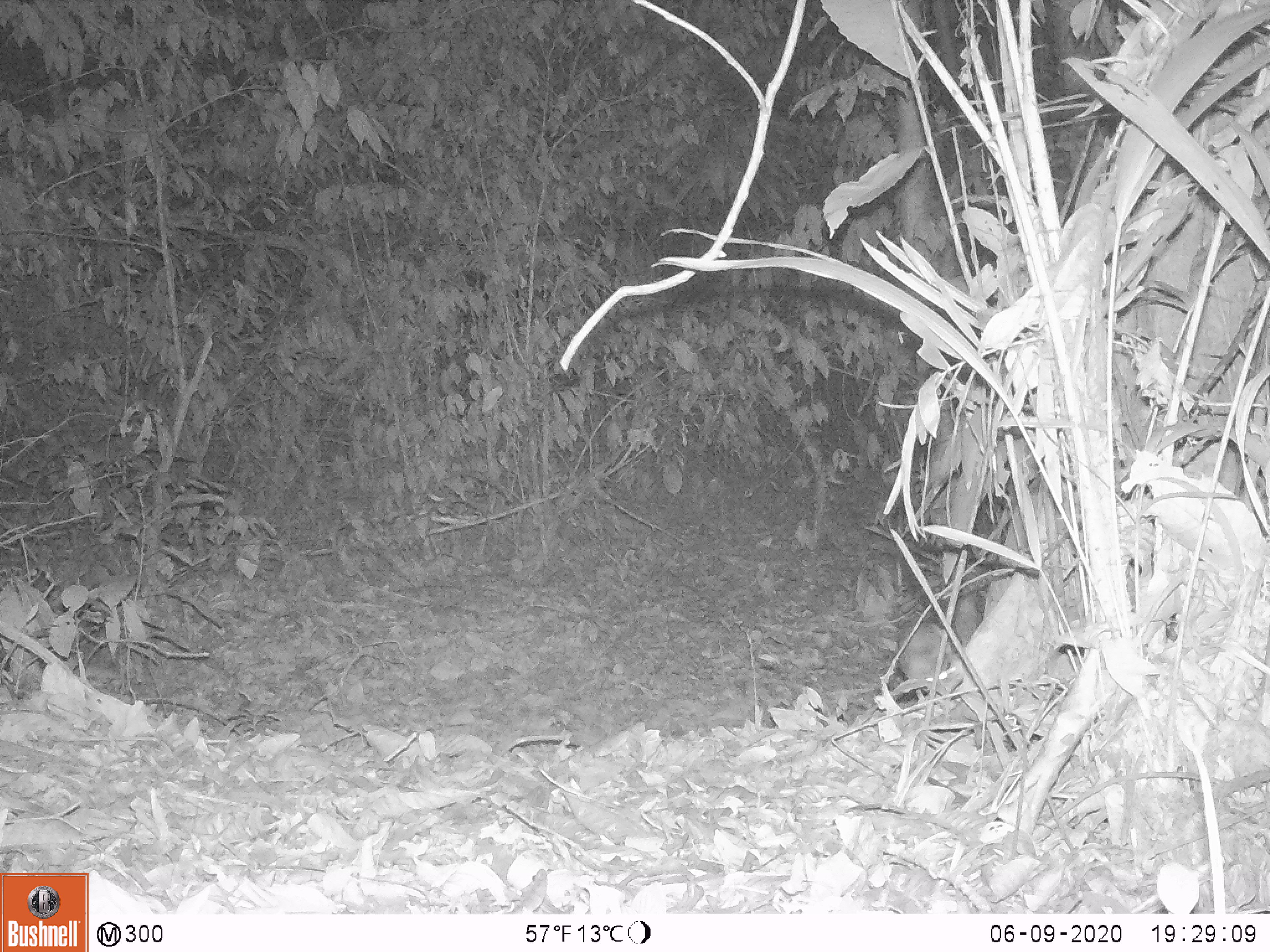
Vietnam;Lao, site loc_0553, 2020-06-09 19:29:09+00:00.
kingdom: Animalia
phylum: Chordata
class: Mammalia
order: Rodentia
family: Muridae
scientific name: Muridae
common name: old-world mice and rats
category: unidentified murid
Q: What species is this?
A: Unidentified murid (old-world mice and rats) (Muridae).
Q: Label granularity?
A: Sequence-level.